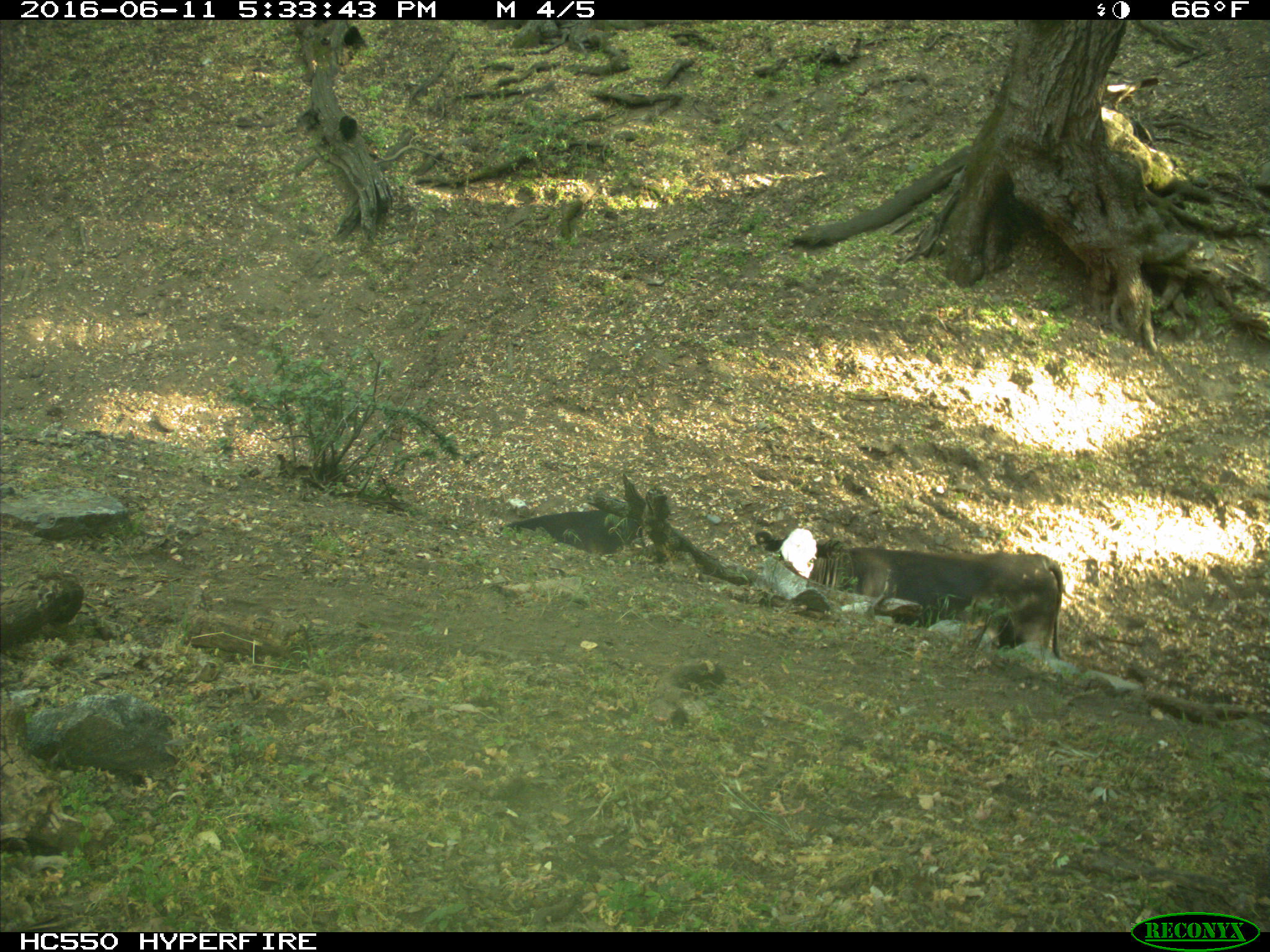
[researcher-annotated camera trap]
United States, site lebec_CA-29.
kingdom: Animalia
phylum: Chordata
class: Mammalia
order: Artiodactyla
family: Bovidae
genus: Bos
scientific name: Bos taurus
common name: domestic cow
Bos taurus (domestic cow).